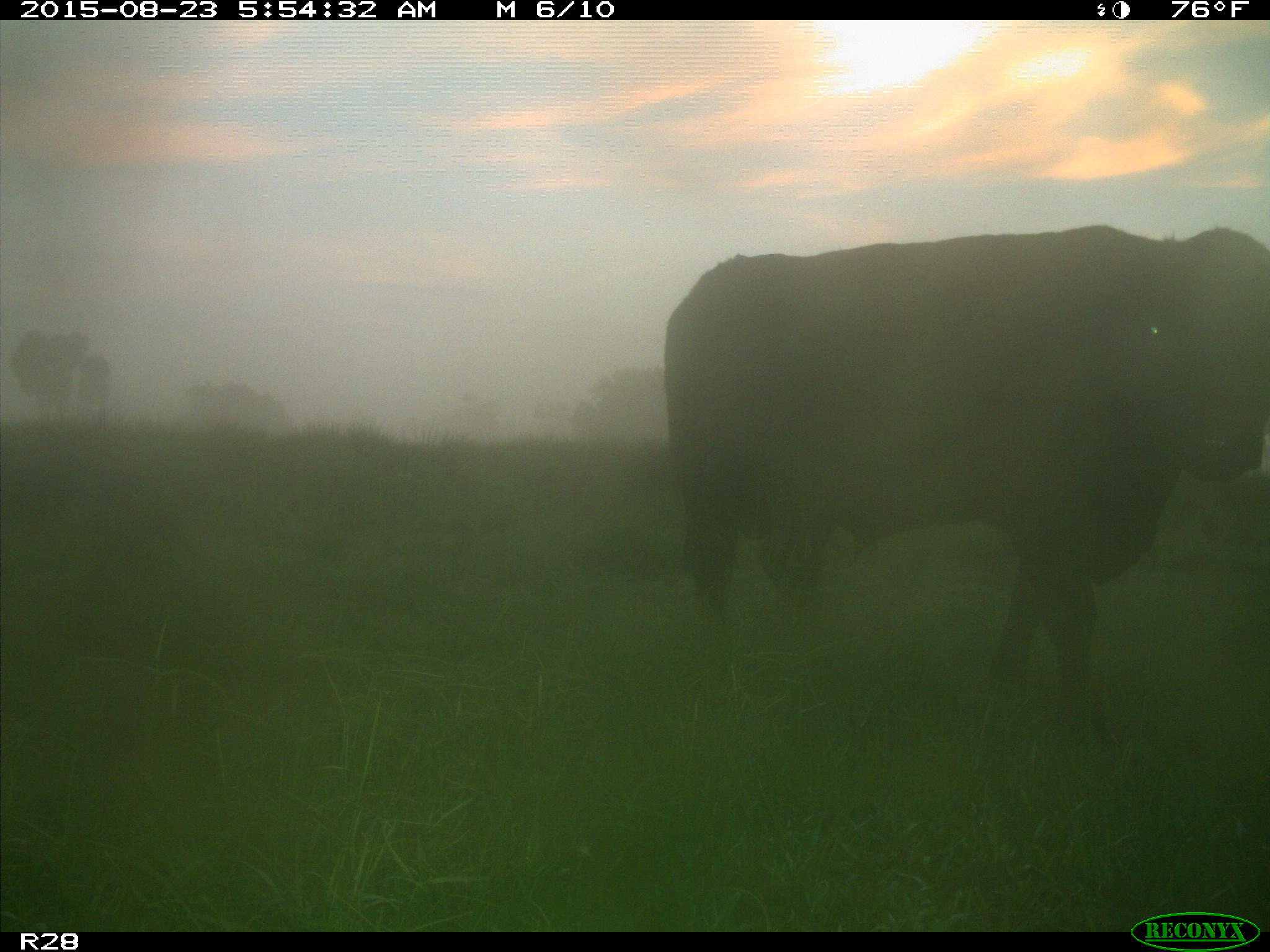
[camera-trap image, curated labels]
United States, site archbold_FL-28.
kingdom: Animalia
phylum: Chordata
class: Mammalia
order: Artiodactyla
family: Bovidae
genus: Bos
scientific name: Bos taurus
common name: domestic cow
Bos taurus (domestic cow).